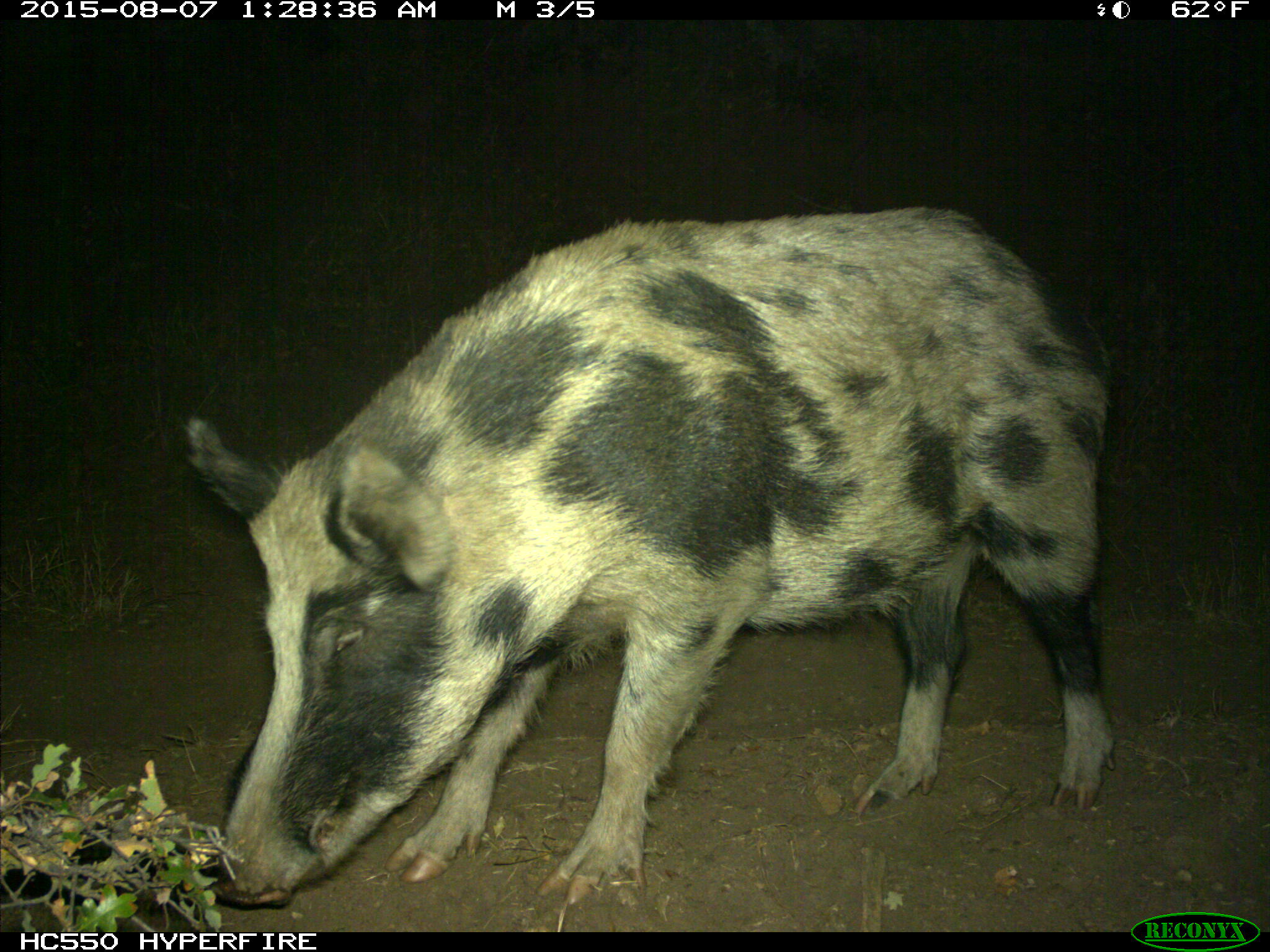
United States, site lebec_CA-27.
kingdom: Animalia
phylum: Chordata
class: Mammalia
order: Artiodactyla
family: Suidae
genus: Sus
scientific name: Sus scrofa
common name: wild boar